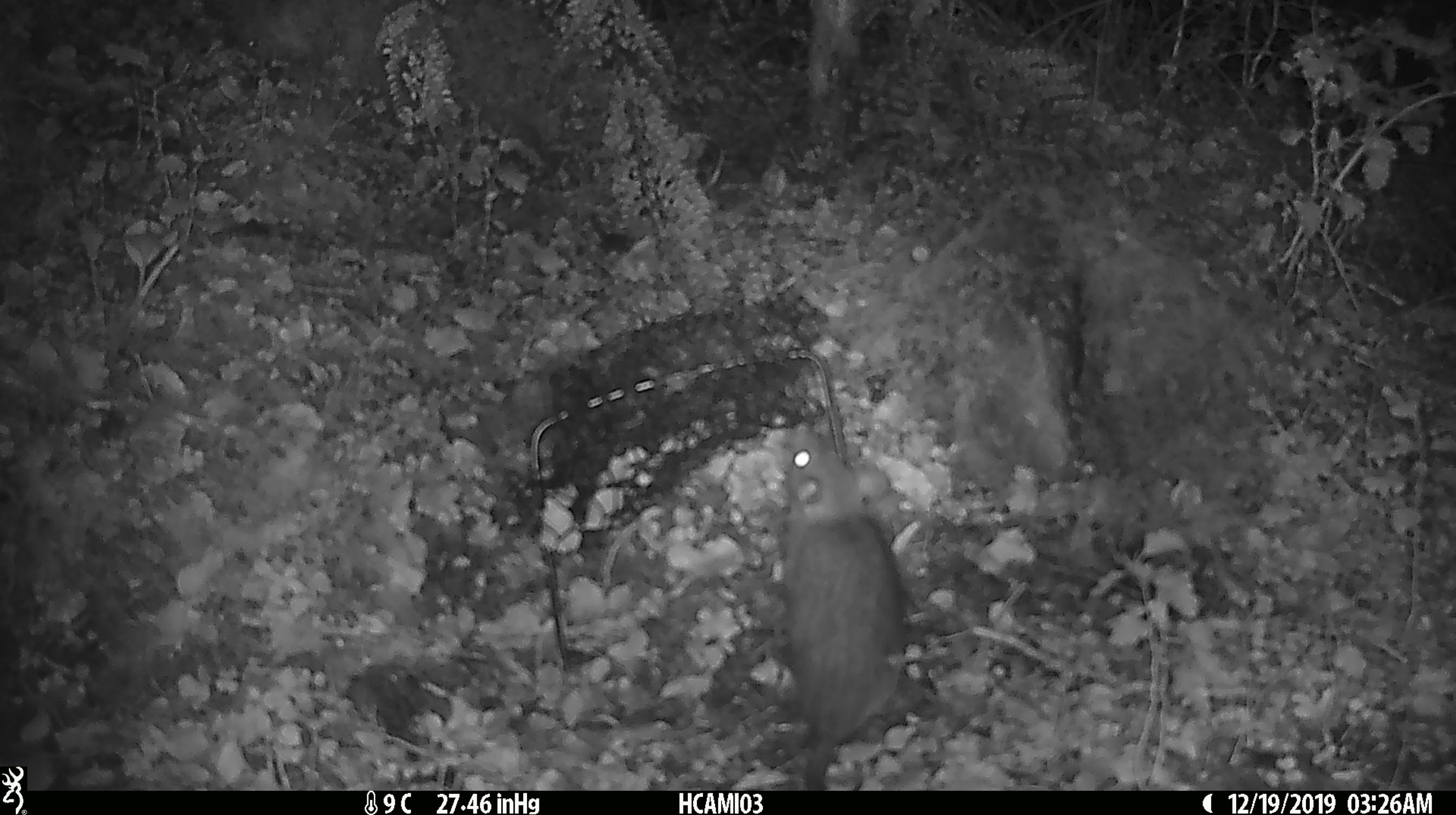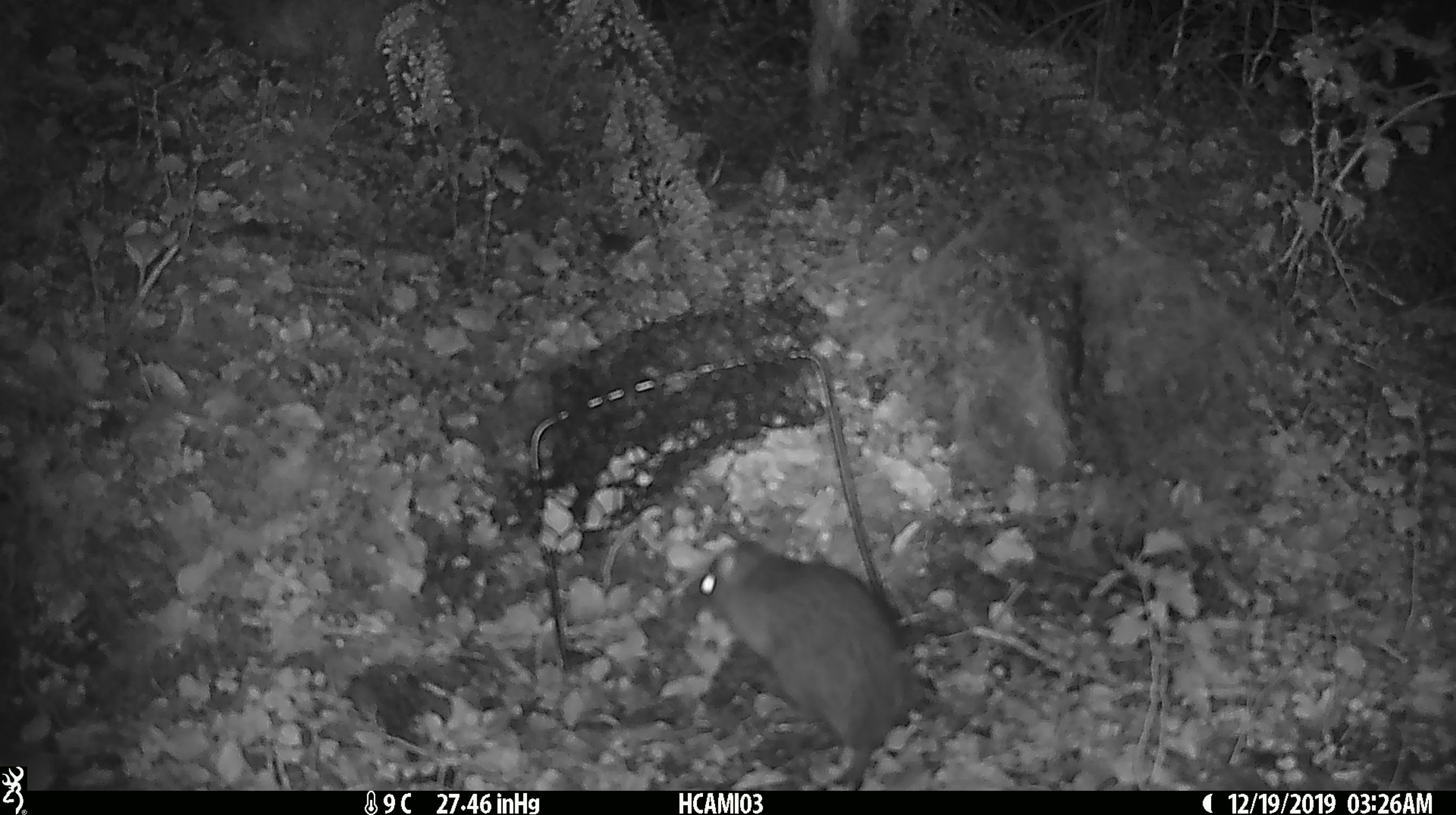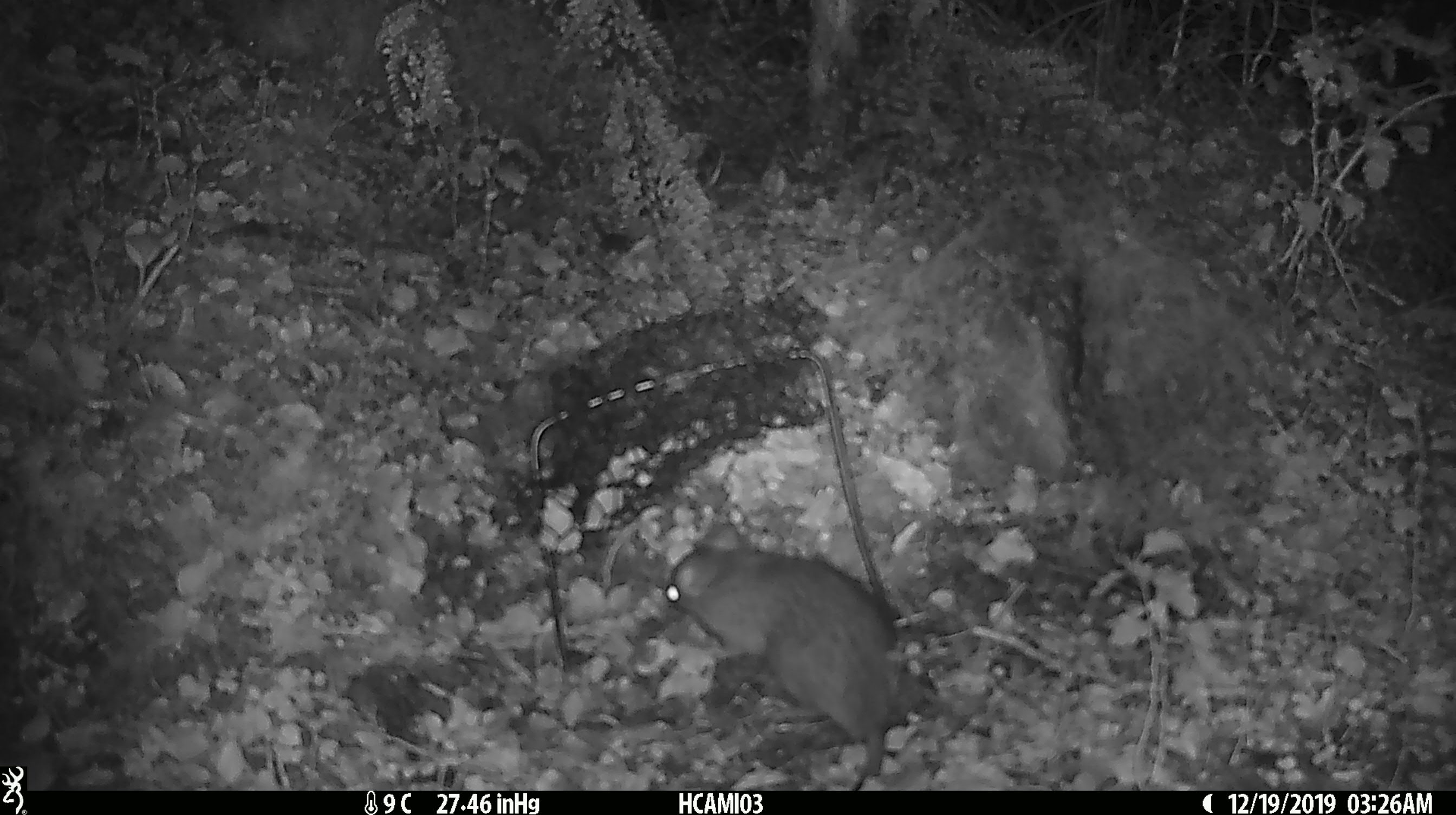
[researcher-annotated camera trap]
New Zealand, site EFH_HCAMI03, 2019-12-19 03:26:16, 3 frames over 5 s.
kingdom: Animalia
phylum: Chordata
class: Mammalia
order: Rodentia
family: Muridae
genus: Rattus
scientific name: Rattus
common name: rat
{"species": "rat (Rattus)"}